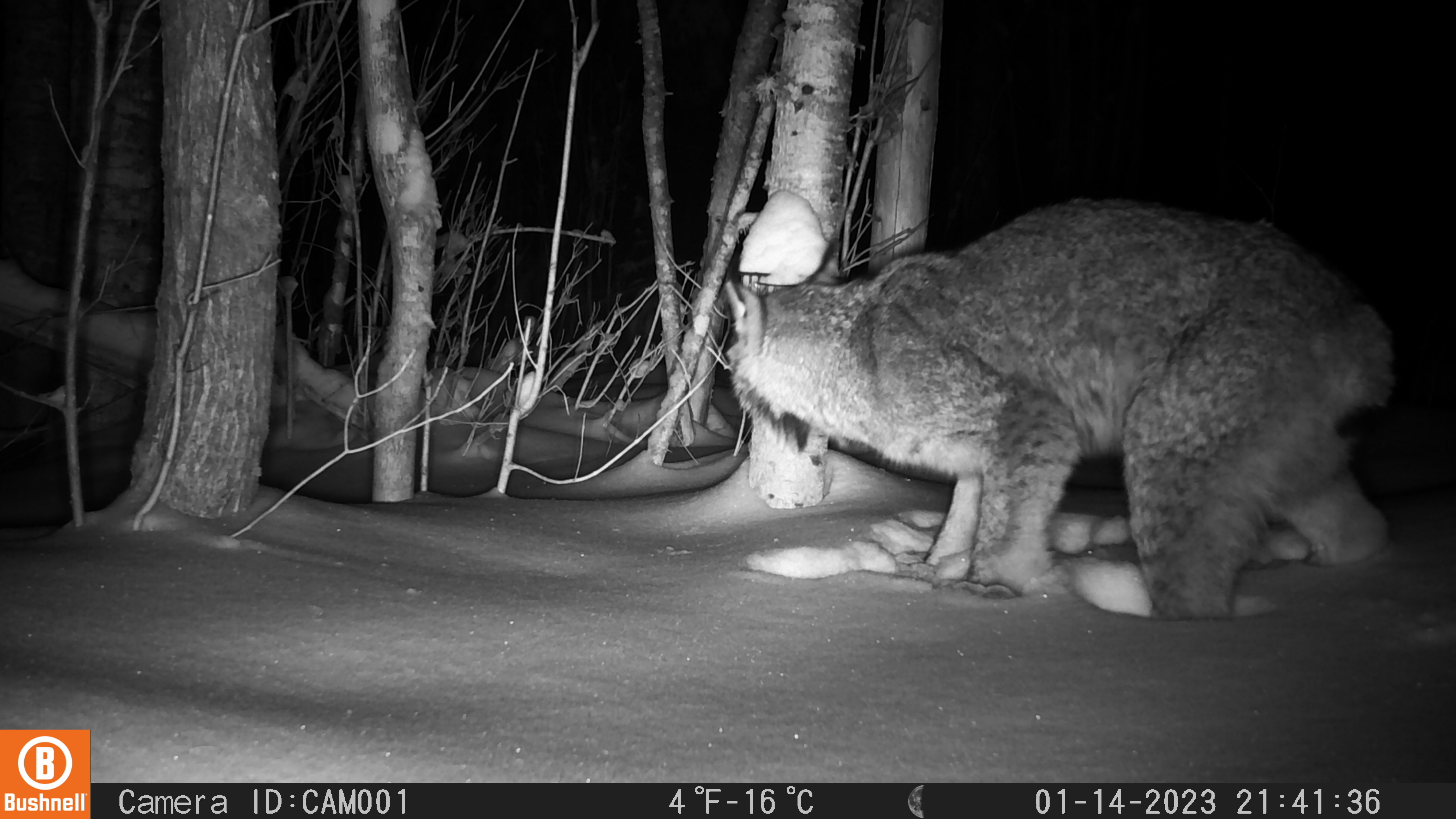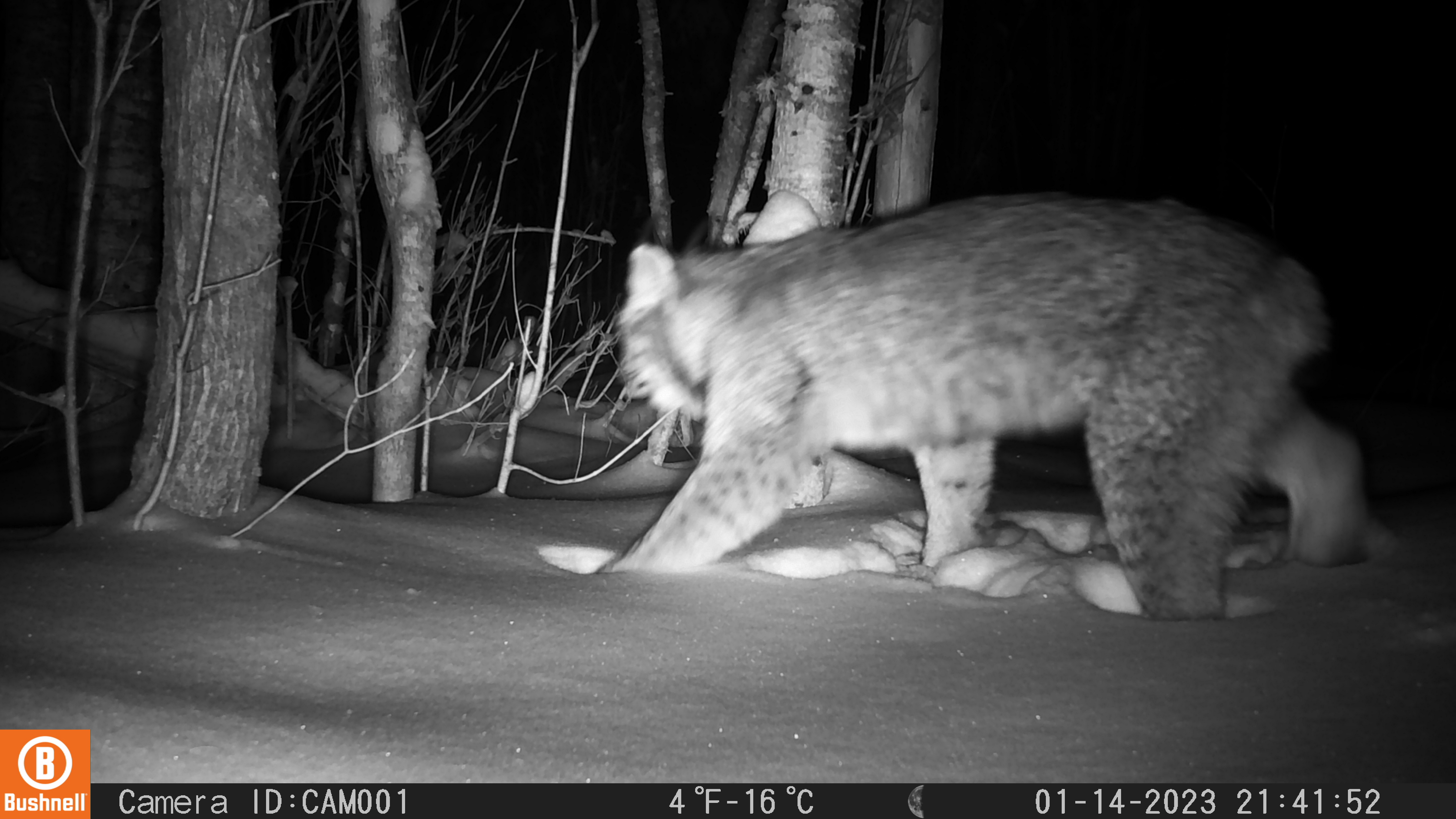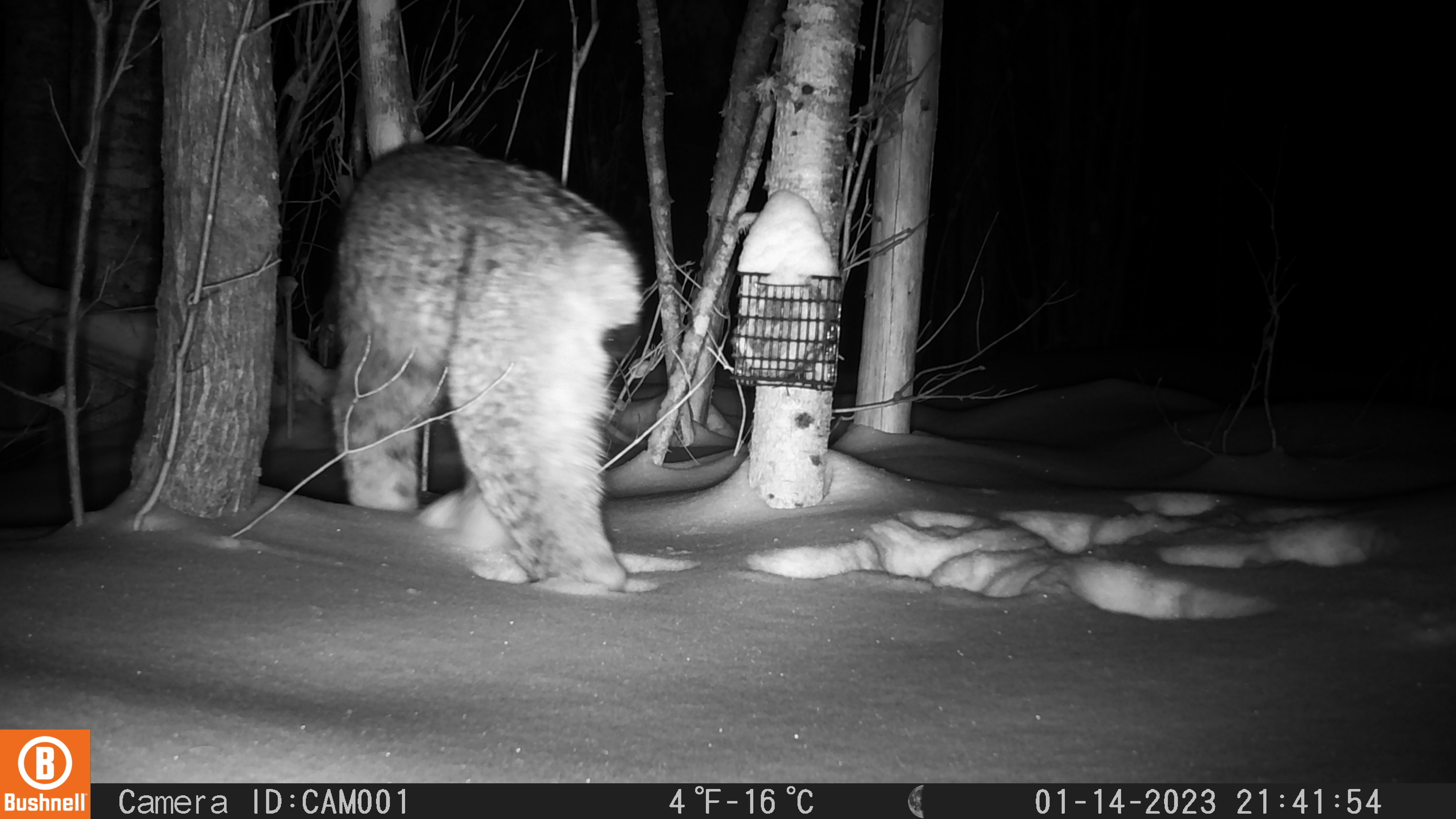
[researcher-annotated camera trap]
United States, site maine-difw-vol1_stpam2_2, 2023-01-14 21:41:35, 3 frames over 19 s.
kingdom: Animalia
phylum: Chordata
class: Mammalia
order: Carnivora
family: Felidae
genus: Lynx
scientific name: Lynx canadensis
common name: canada lynx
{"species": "canada lynx (Lynx canadensis)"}